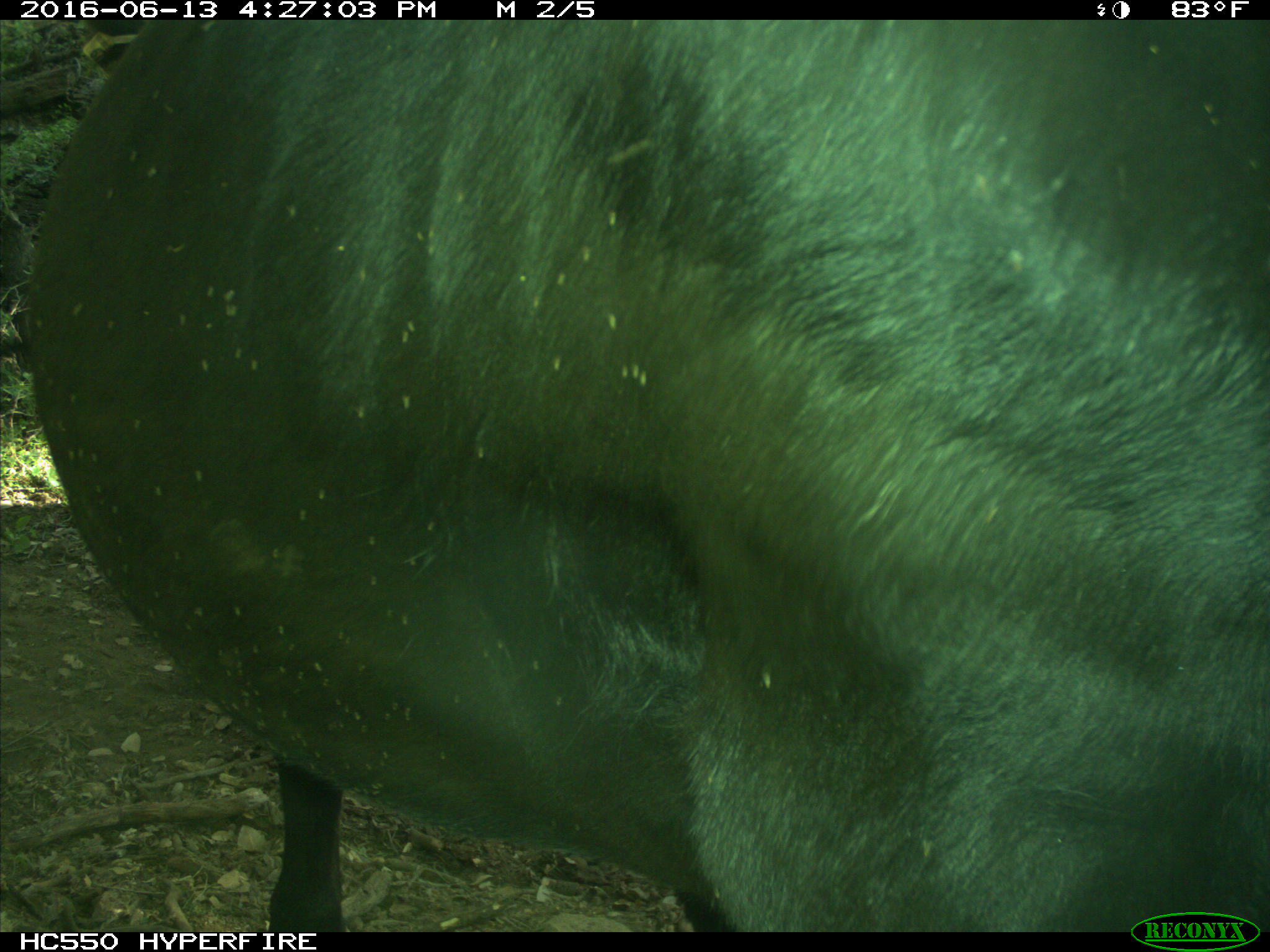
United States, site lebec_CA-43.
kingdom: Animalia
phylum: Chordata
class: Mammalia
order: Artiodactyla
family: Bovidae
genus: Bos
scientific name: Bos taurus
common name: domestic cow